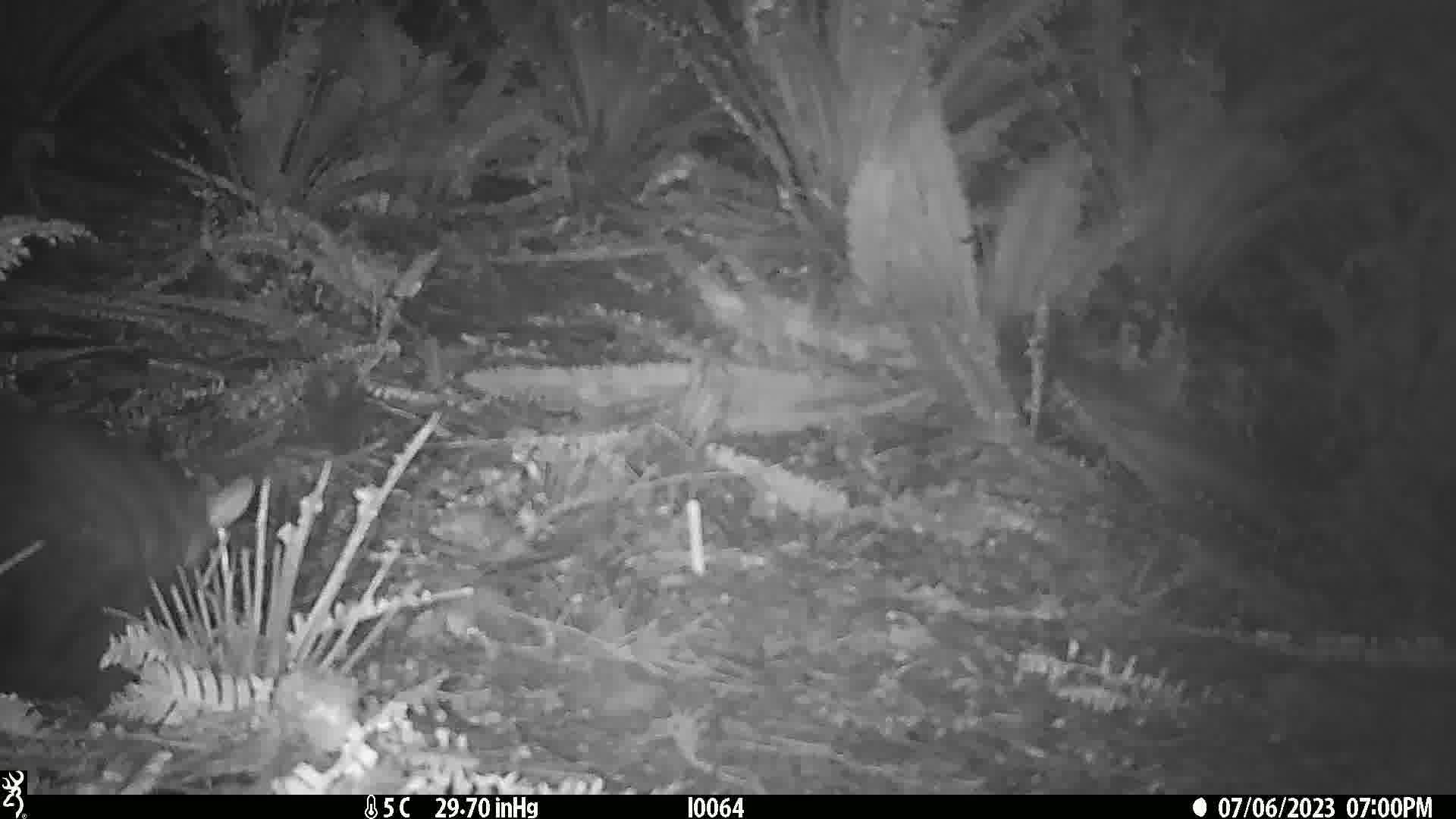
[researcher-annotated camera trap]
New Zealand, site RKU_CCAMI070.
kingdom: Animalia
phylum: Chordata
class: Mammalia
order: Diprotodontia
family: Phalangeridae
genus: Trichosurus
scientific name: Trichosurus vulpecula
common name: common brushtail possum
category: possum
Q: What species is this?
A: Possum (common brushtail possum) (Trichosurus vulpecula).